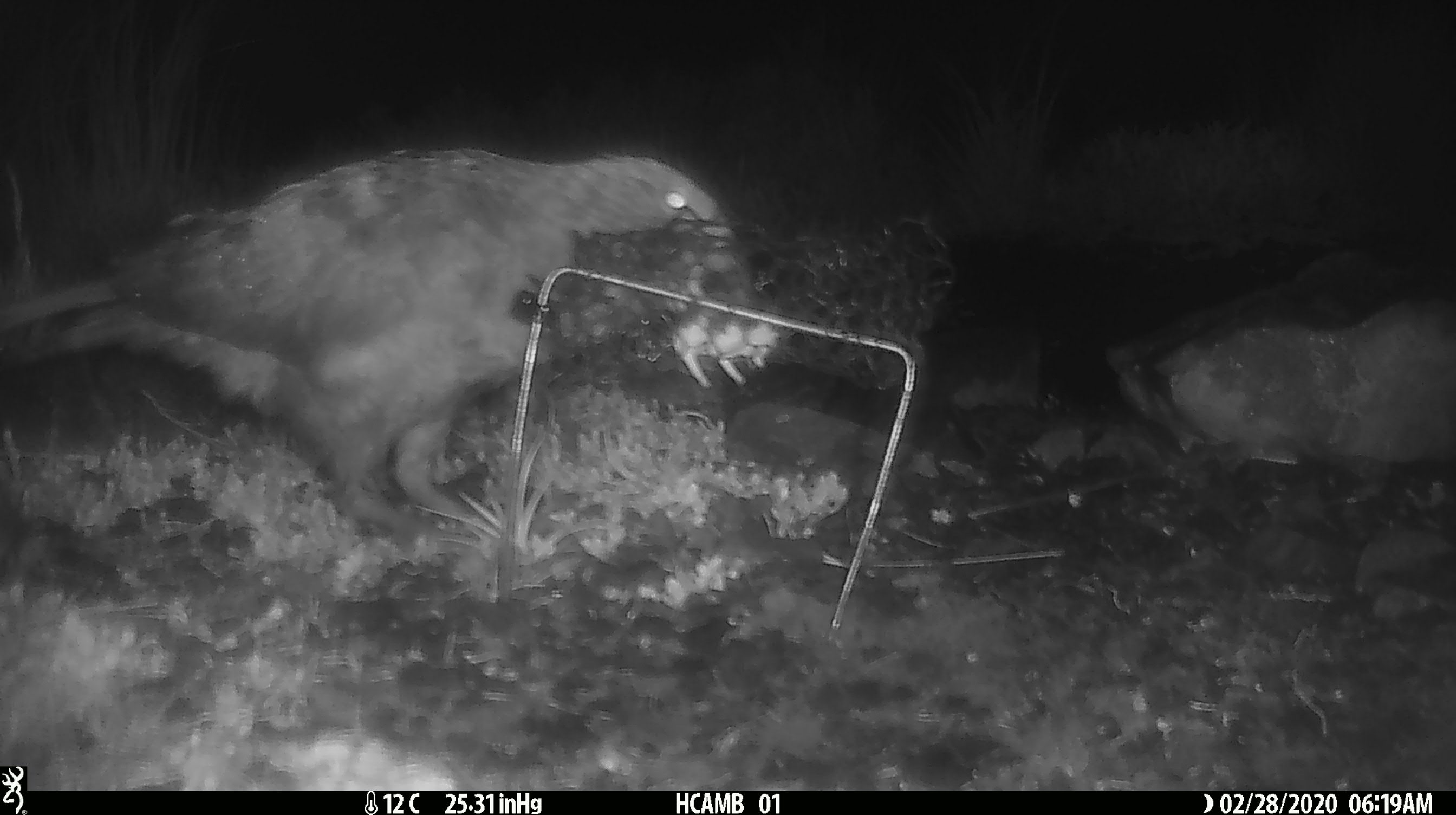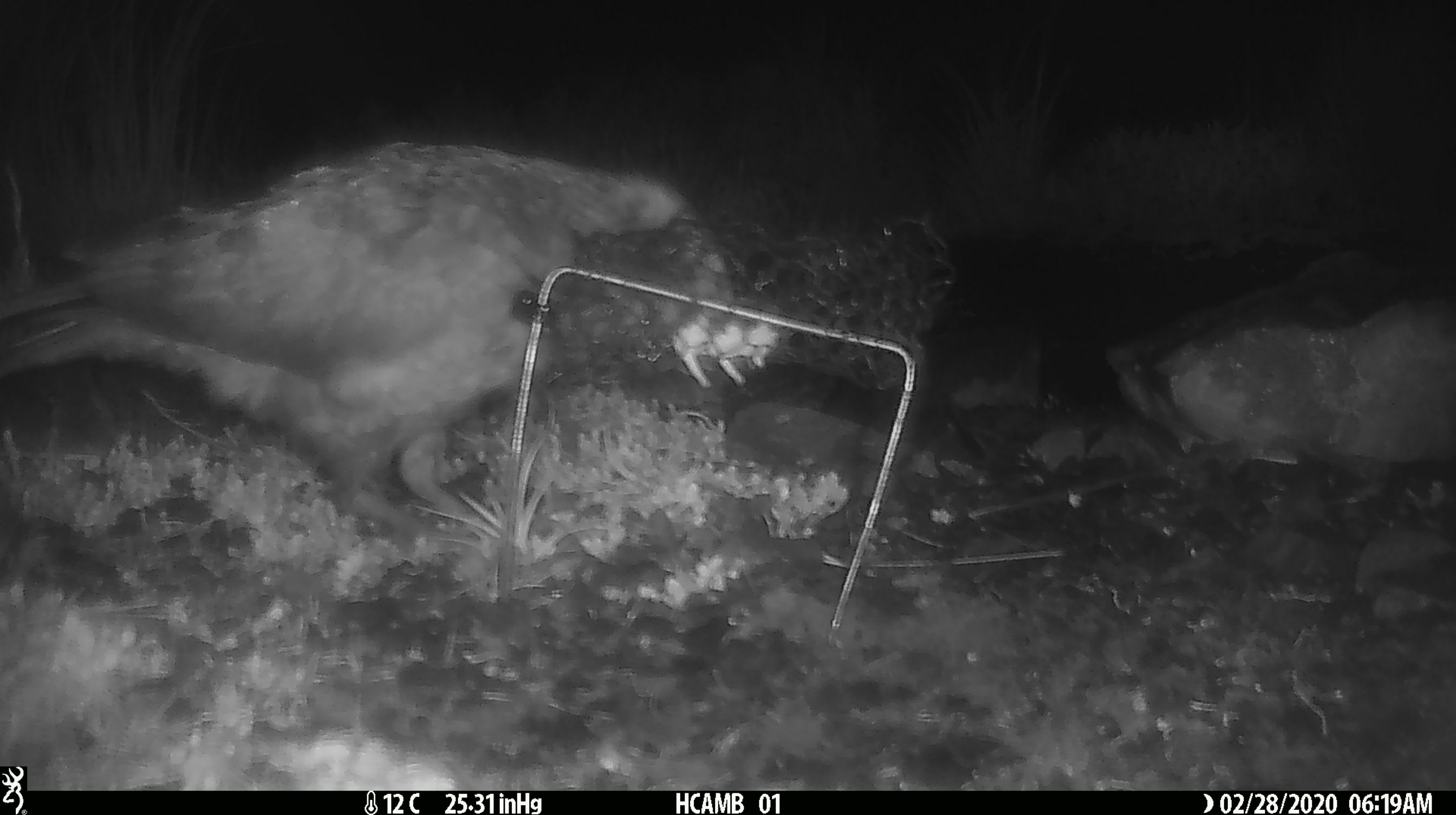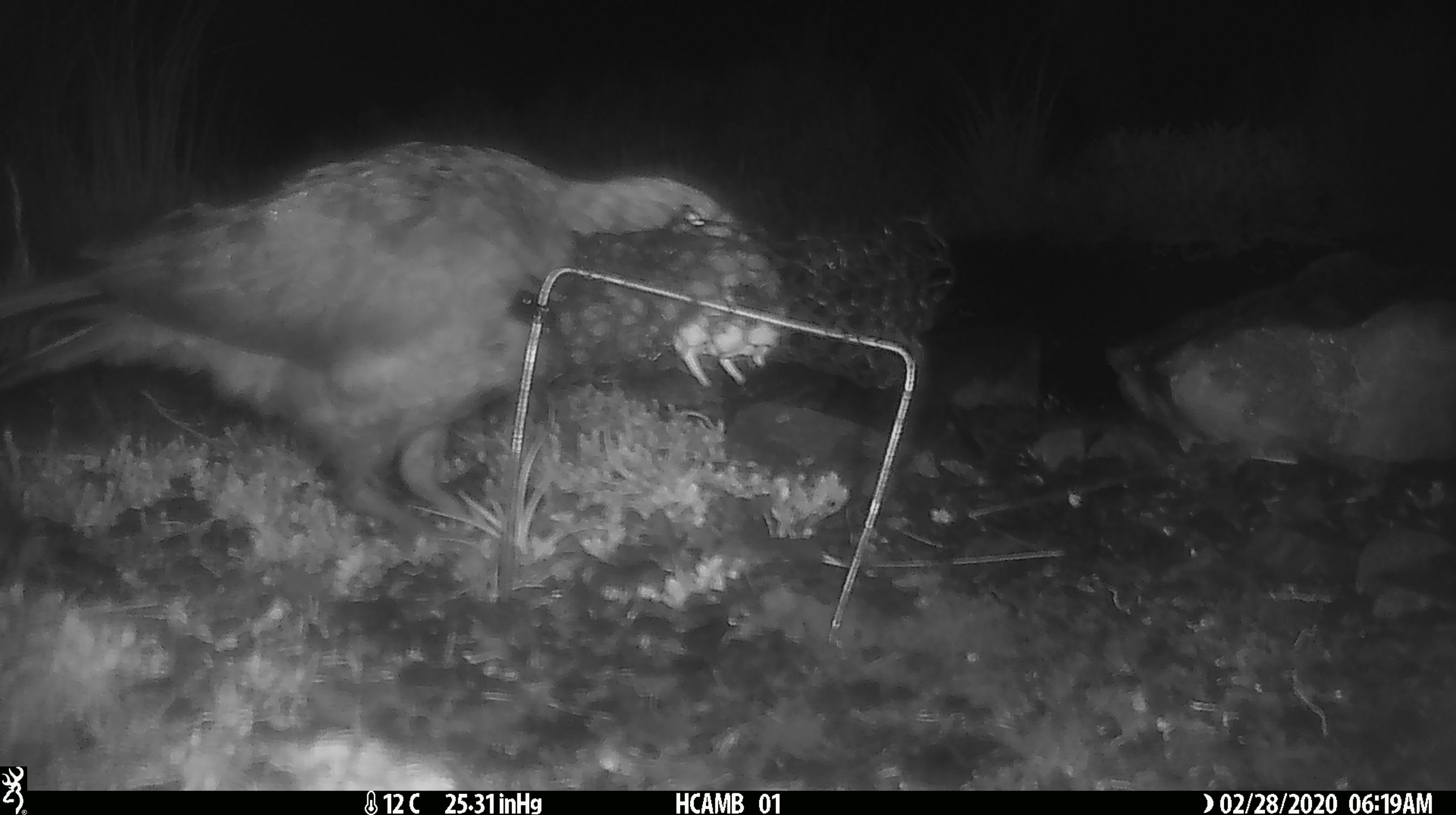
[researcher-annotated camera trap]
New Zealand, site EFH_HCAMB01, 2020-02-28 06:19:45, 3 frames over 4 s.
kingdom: Animalia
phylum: Chordata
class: Aves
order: Psittaciformes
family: Strigopidae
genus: Nestor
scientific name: Nestor notabilis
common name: kea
Kea (Nestor notabilis).